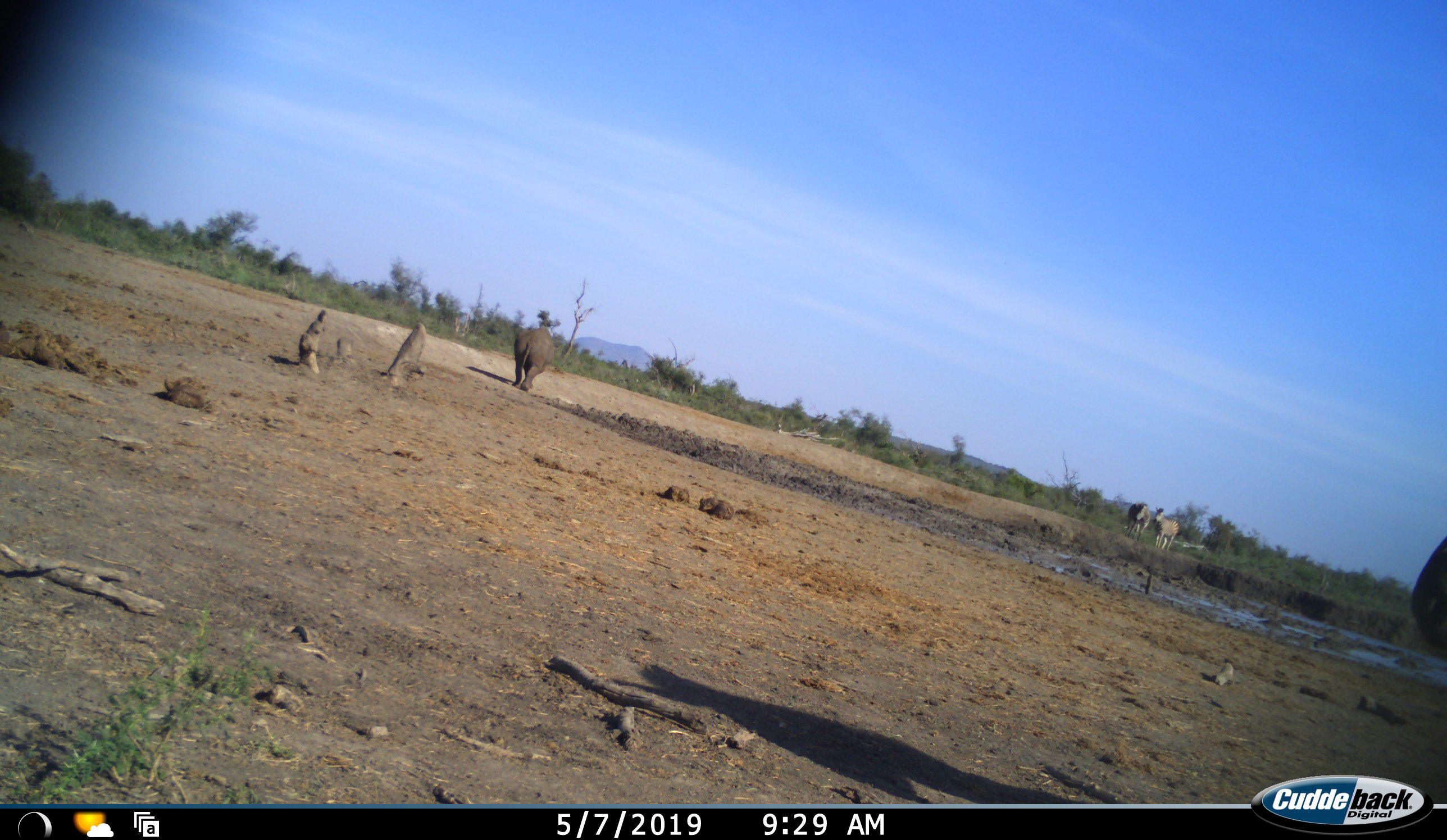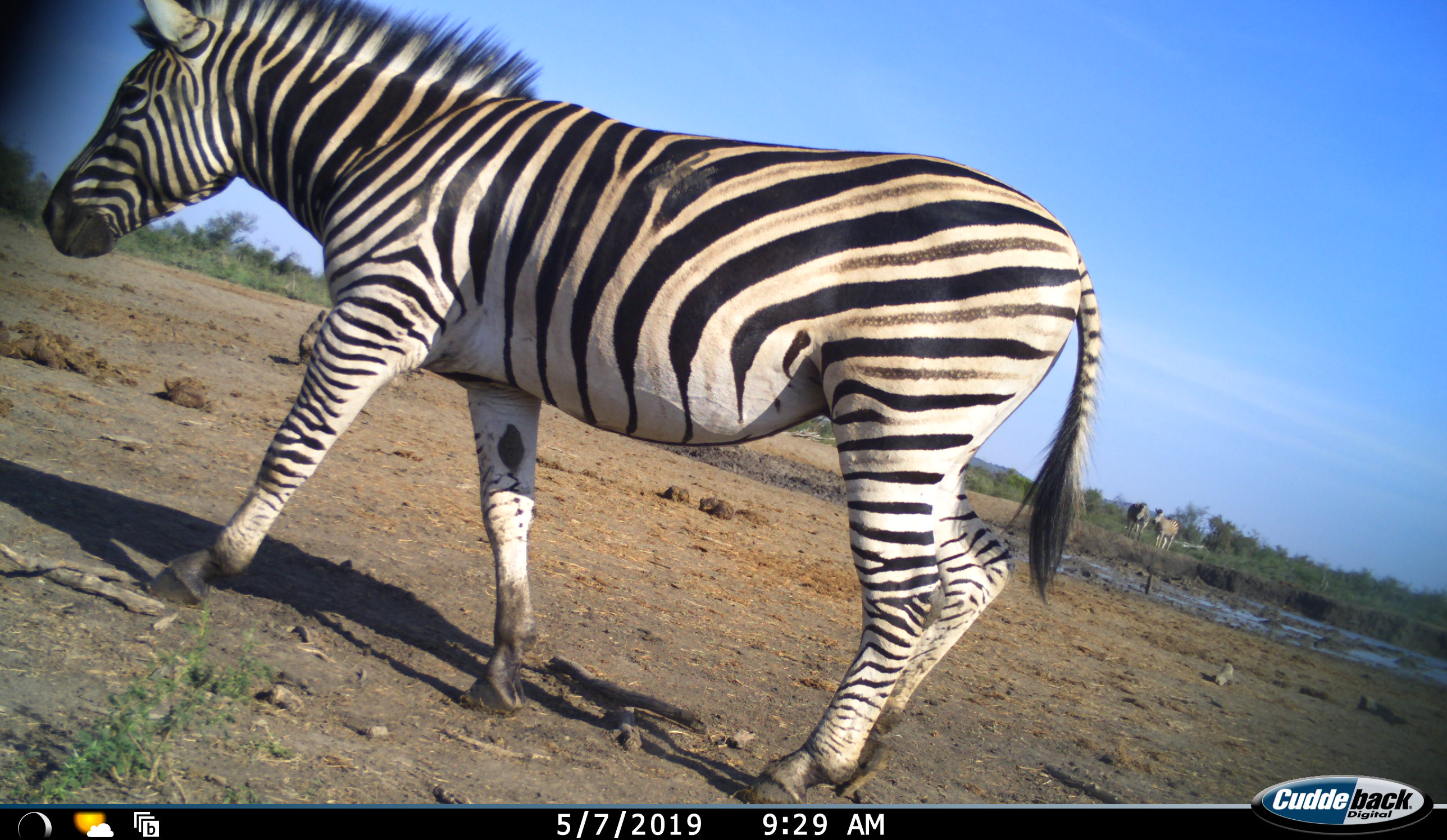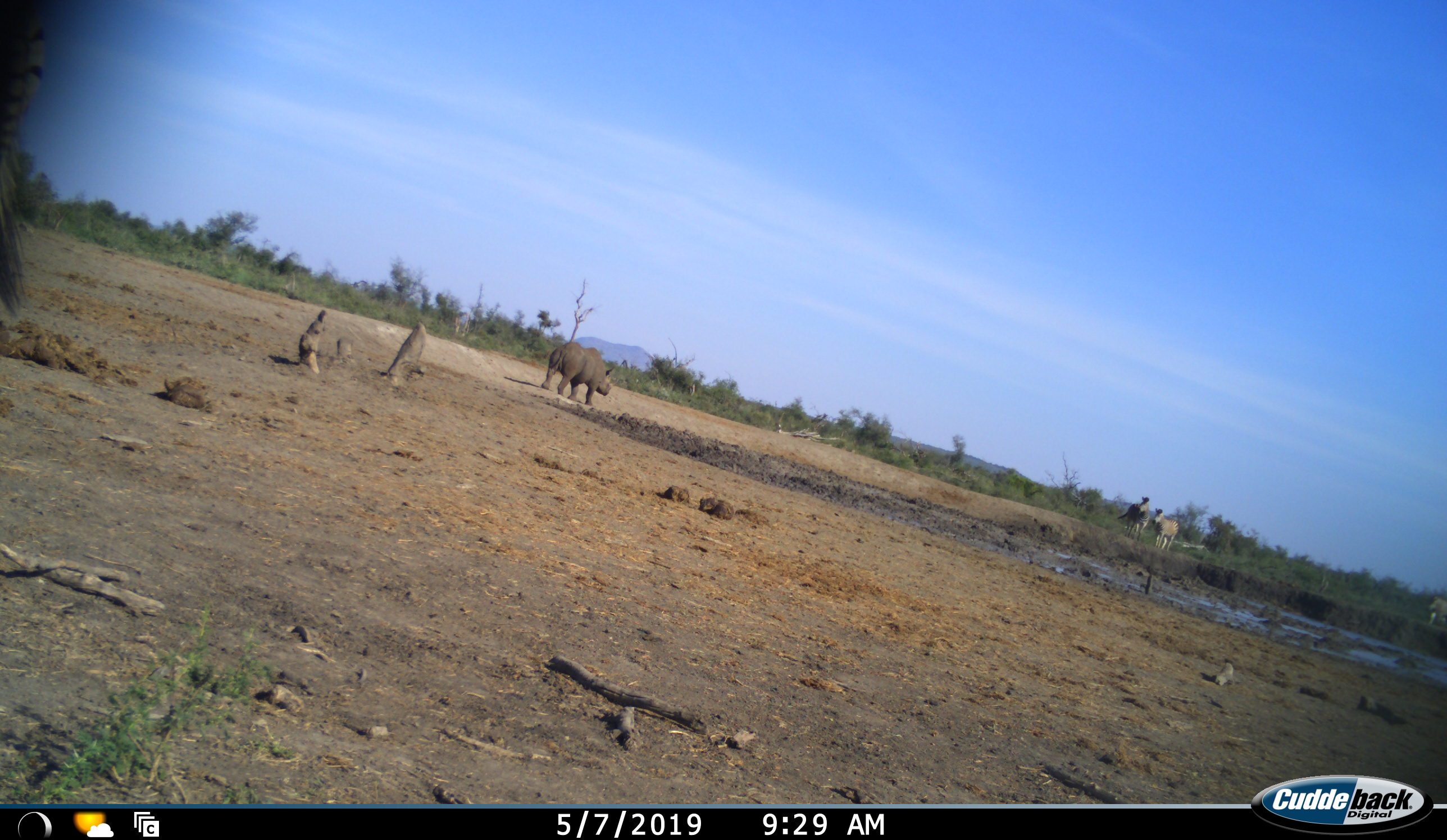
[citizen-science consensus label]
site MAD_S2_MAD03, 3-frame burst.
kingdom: Animalia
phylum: Chordata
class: Mammalia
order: Perissodactyla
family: Rhinocerotidae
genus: Ceratotherium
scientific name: Ceratotherium simum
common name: white rhinoceros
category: rhinoceroswhite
Rhinoceroswhite (white rhinoceros) (Ceratotherium simum), count 1. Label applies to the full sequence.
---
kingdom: Animalia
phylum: Chordata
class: Mammalia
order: Perissodactyla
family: Equidae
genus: Equus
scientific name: Equus quagga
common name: plains zebra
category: zebraplains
Zebraplains (plains zebra) (Equus quagga), count 3. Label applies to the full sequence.